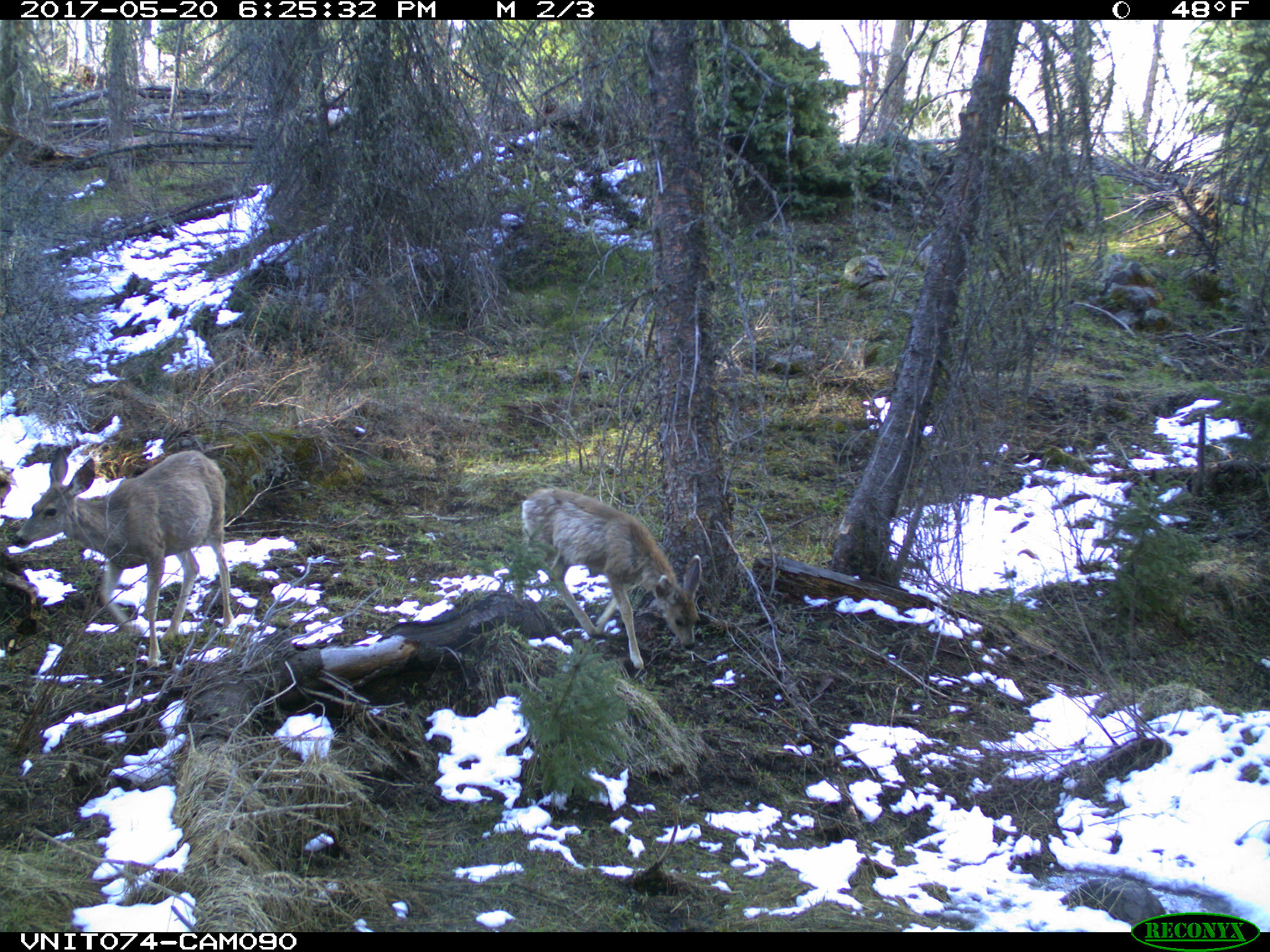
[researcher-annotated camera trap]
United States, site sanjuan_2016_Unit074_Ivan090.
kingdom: Animalia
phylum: Chordata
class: Mammalia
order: Artiodactyla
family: Cervidae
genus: Odocoileus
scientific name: Odocoileus hemionus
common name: mule deer